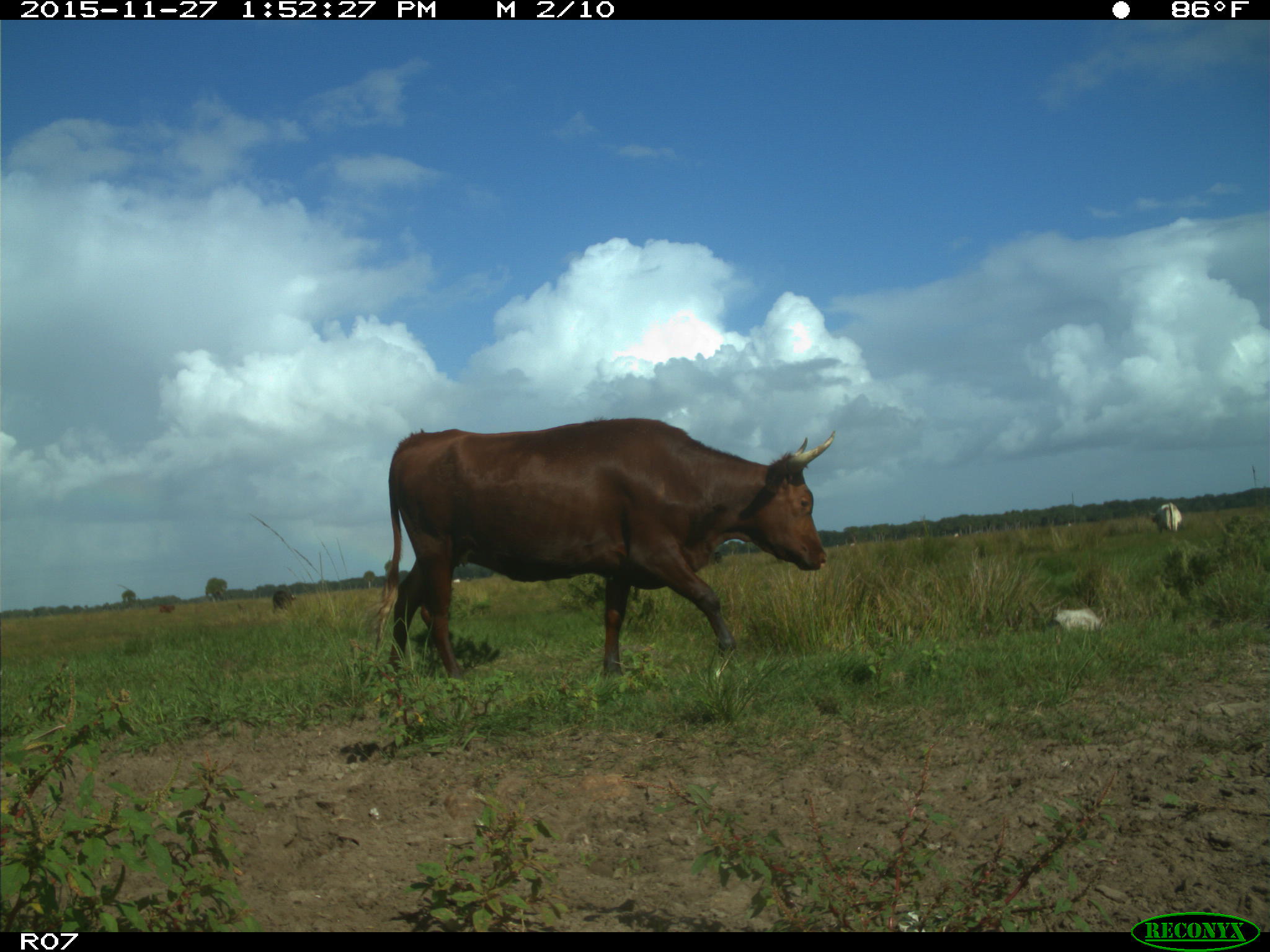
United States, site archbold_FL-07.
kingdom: Animalia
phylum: Chordata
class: Mammalia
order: Artiodactyla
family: Bovidae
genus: Bos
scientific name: Bos taurus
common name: domestic cow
Bos taurus (domestic cow).